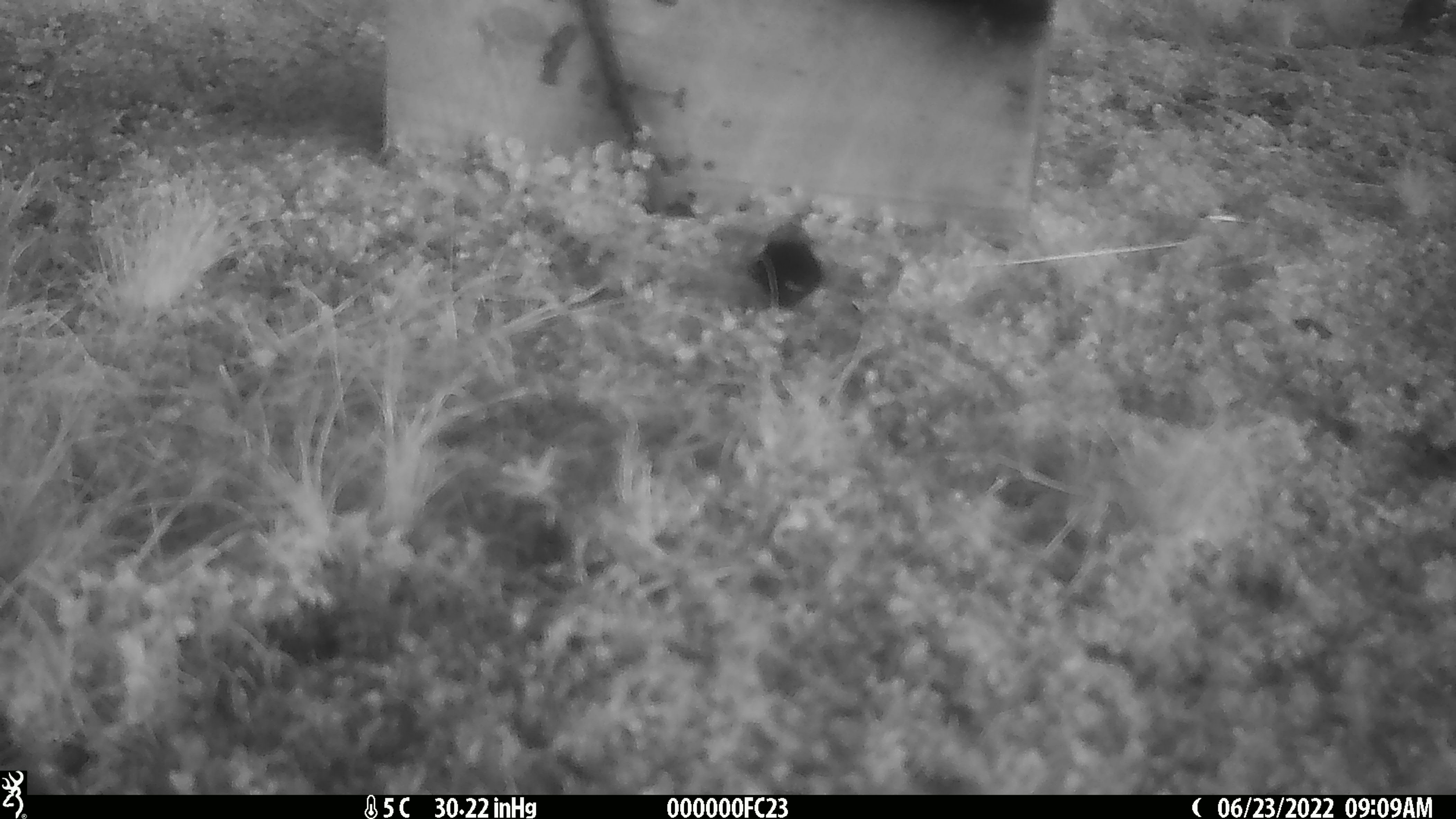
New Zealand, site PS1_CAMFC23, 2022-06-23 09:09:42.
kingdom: Animalia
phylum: Chordata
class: Aves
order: Passeriformes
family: Petroicidae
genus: Petroica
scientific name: Petroica macrocephala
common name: tomtit